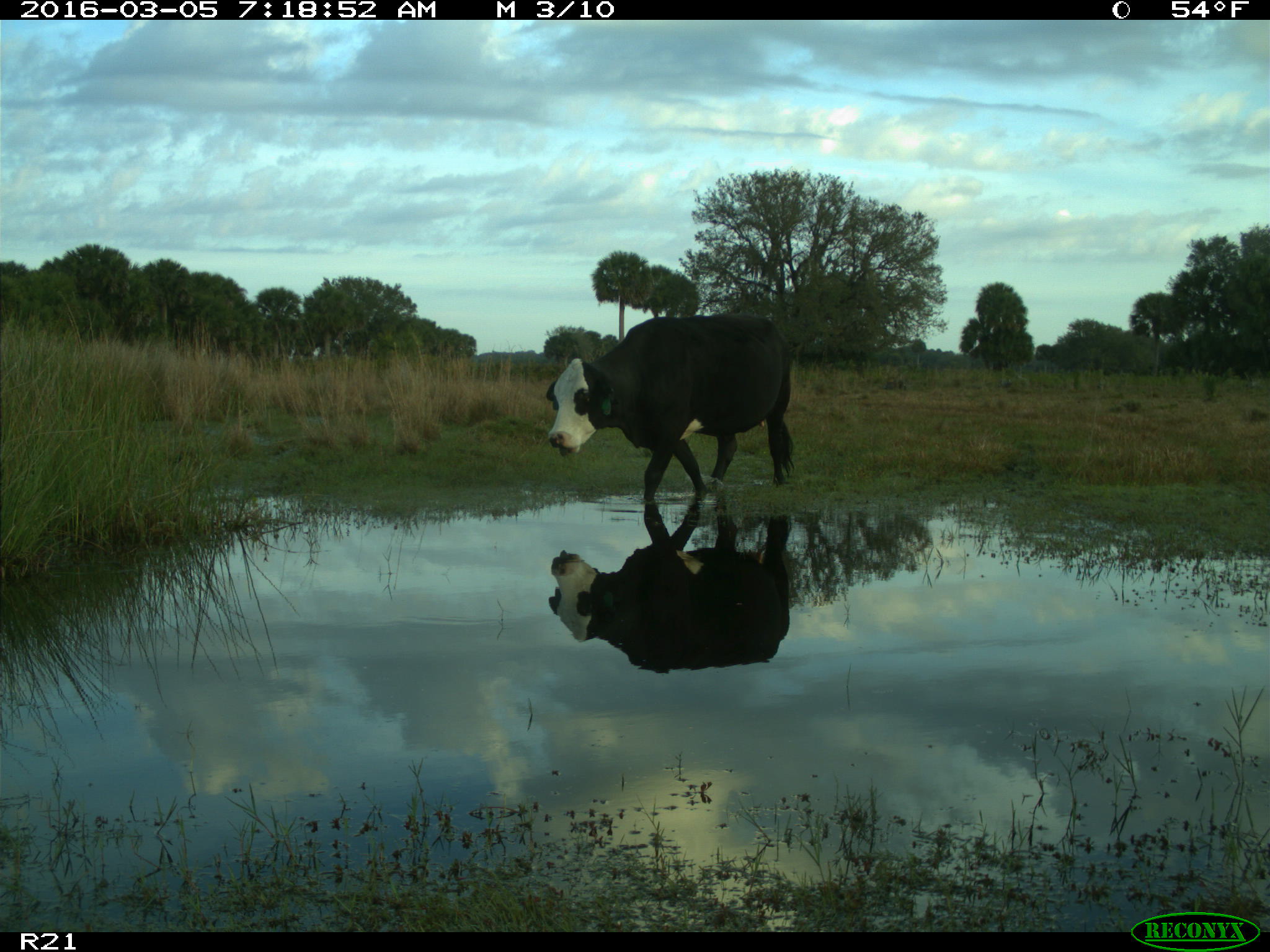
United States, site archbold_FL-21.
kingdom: Animalia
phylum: Chordata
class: Mammalia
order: Artiodactyla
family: Bovidae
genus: Bos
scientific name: Bos taurus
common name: domestic cow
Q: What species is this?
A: Bos taurus (domestic cow).